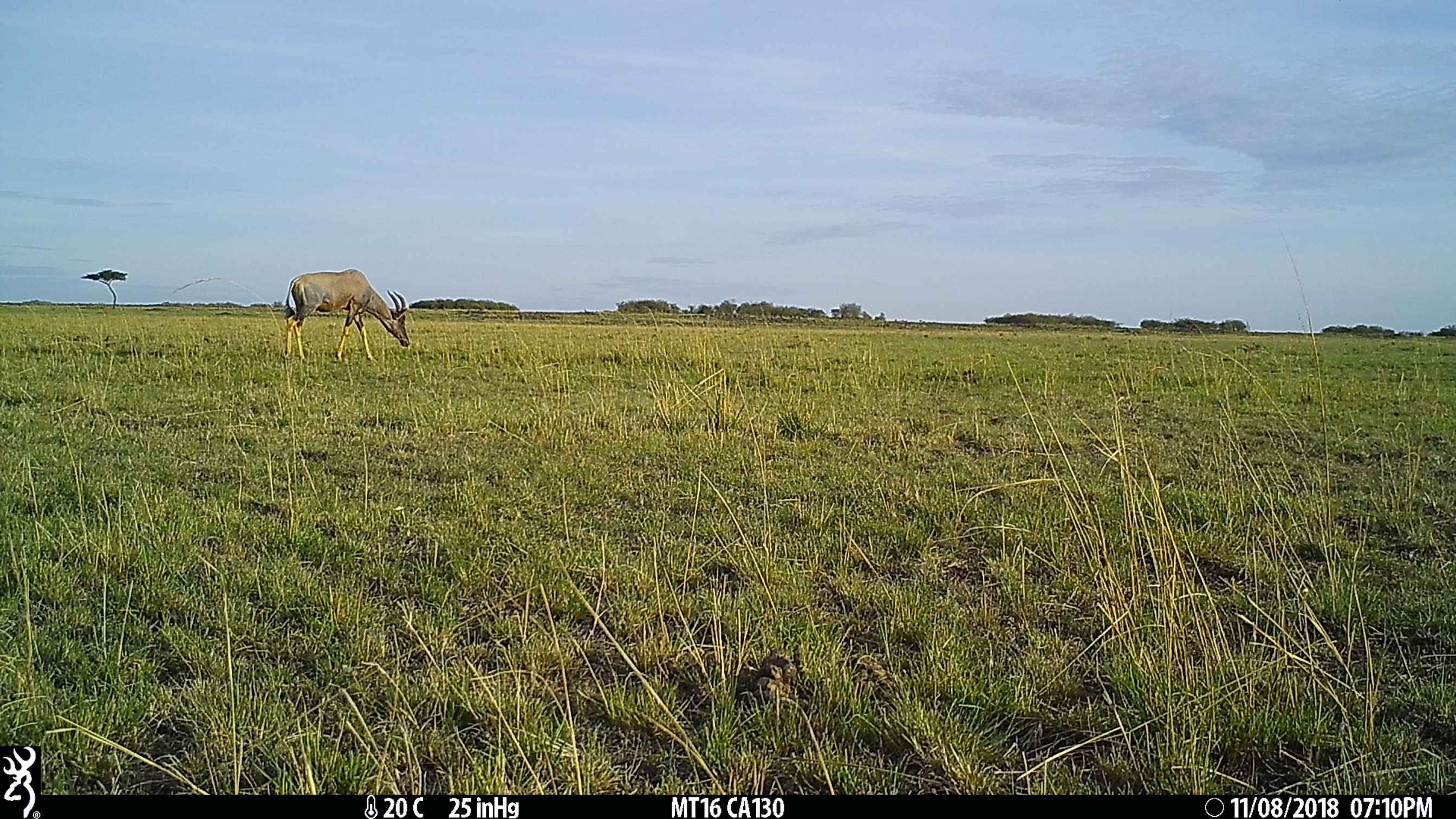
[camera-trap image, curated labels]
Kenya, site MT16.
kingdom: Animalia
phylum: Chordata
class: Mammalia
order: Artiodactyla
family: Bovidae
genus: Damaliscus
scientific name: Damaliscus lunatus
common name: topi